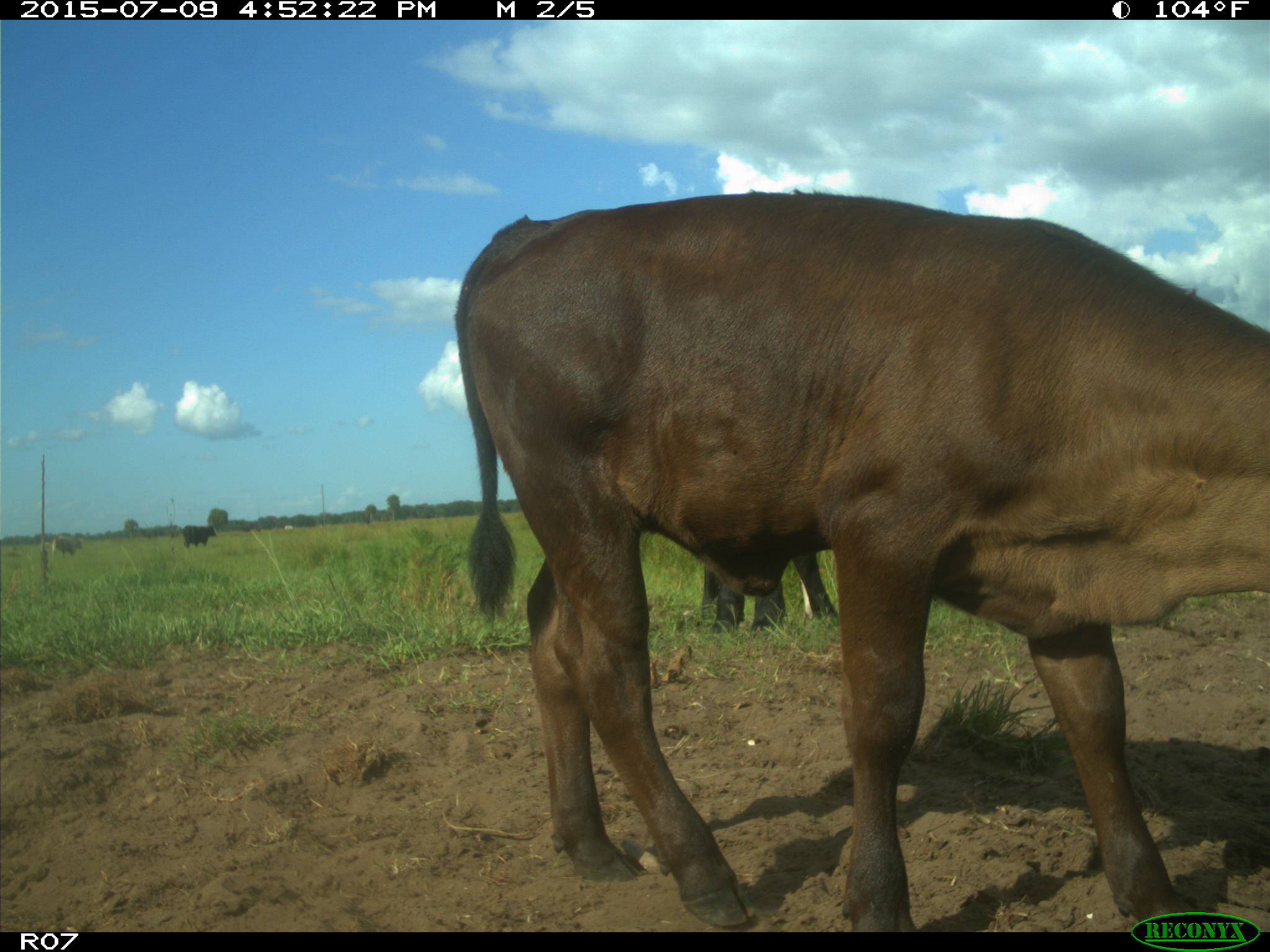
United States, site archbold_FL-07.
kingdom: Animalia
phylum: Chordata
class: Mammalia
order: Artiodactyla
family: Bovidae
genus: Bos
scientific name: Bos taurus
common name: domestic cow